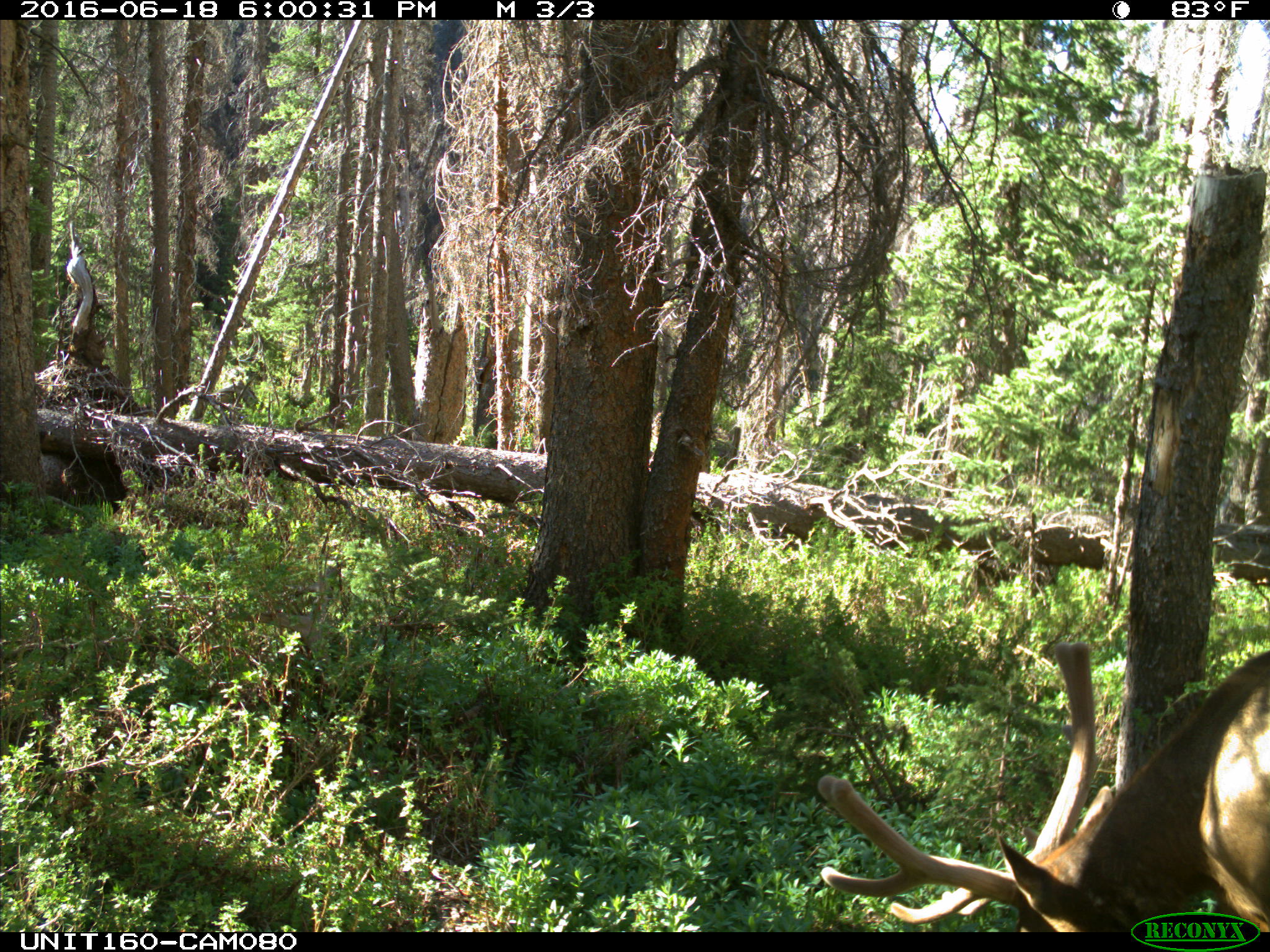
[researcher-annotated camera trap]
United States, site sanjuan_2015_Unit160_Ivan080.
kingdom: Animalia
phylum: Chordata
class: Mammalia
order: Artiodactyla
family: Cervidae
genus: Cervus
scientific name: Cervus elaphus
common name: red deer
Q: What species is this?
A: Cervus elaphus (red deer).